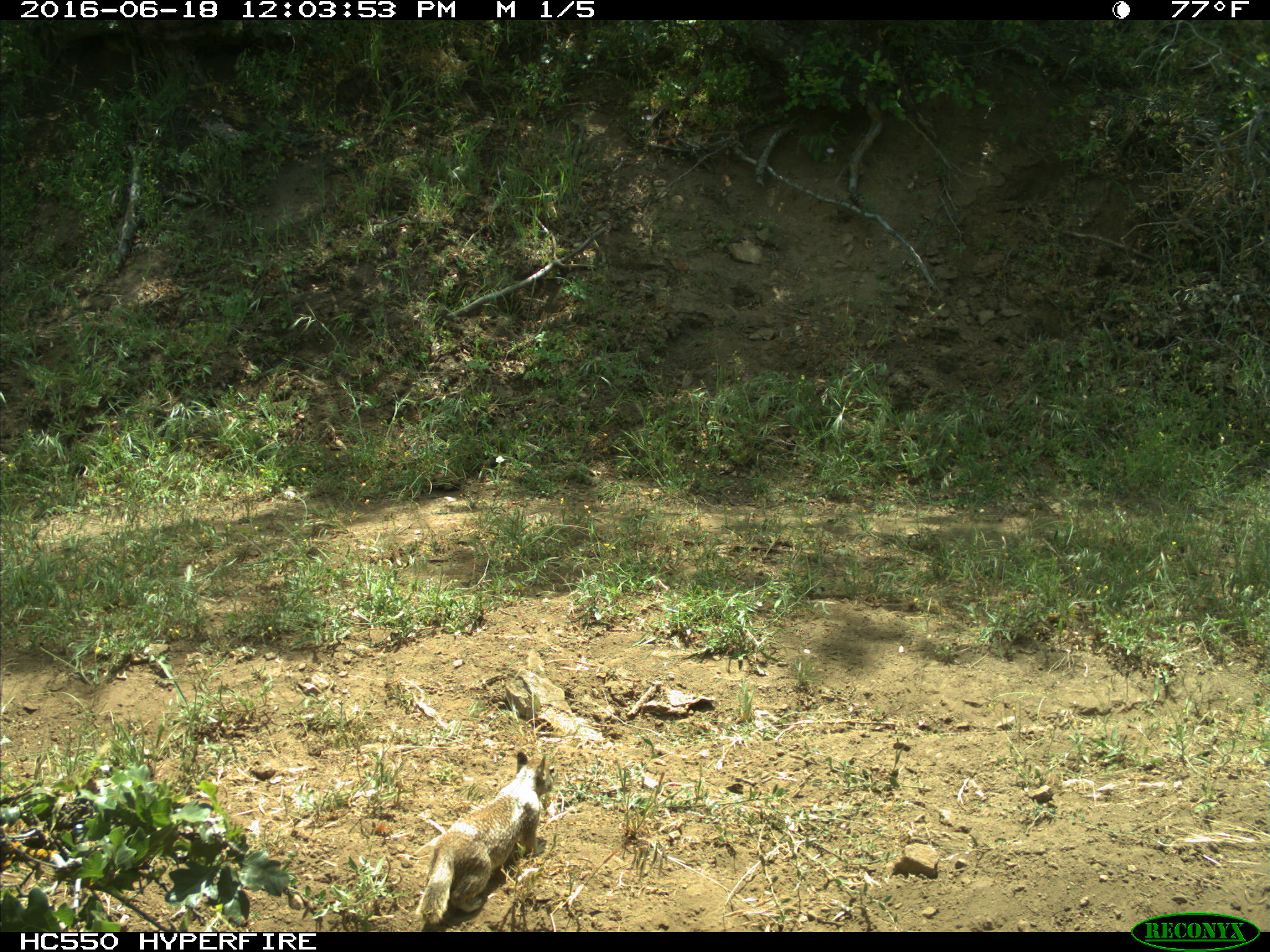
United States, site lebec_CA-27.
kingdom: Animalia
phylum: Chordata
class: Mammalia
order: Rodentia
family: Sciuridae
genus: Otospermophilus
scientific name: Otospermophilus beecheyi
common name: california ground squirrel